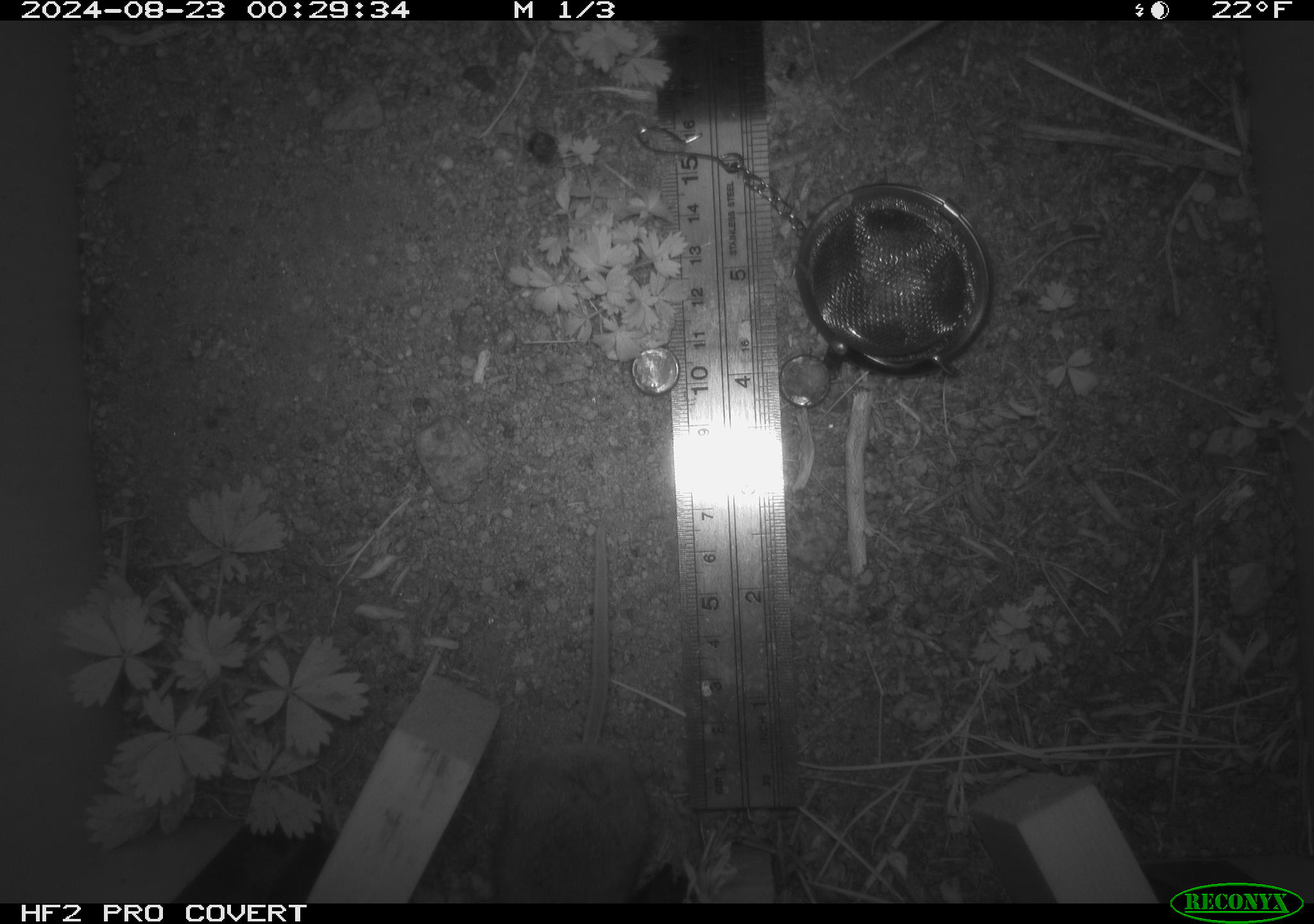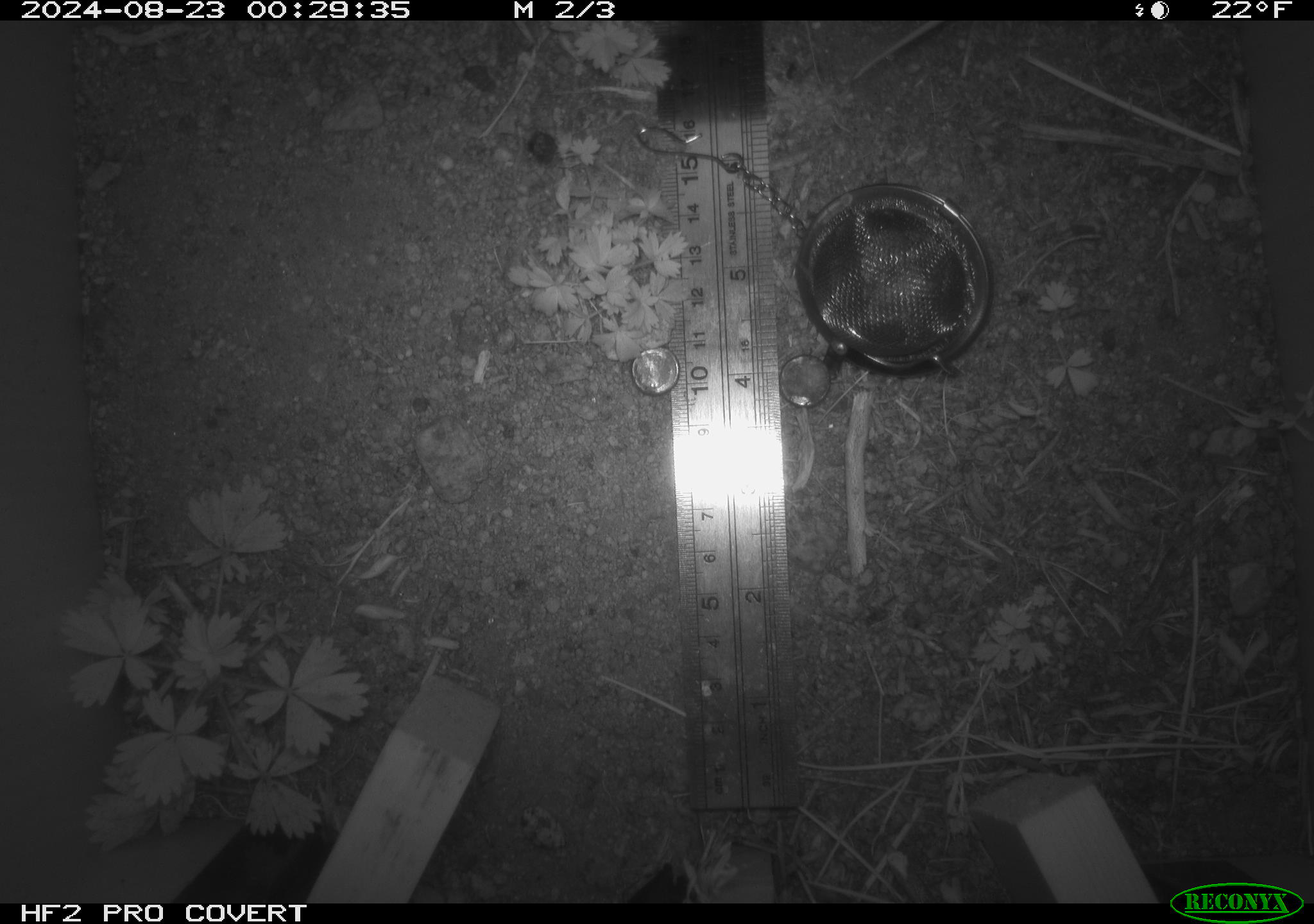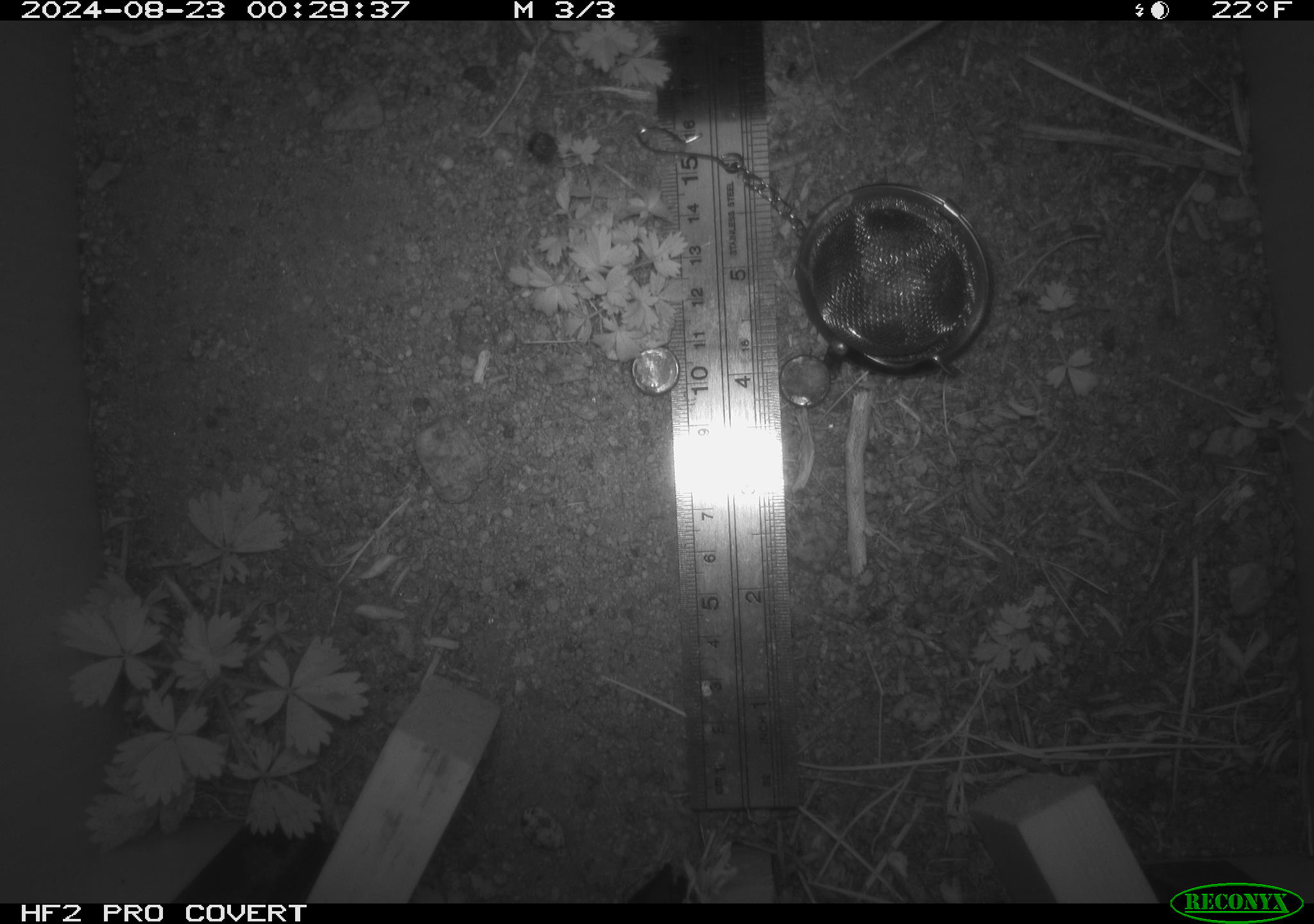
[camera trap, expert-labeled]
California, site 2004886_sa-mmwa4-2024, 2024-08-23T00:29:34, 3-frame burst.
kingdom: Animalia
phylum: Chordata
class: Mammalia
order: Rodentia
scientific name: Rodentia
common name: mouse species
Mouse species (Rodentia).